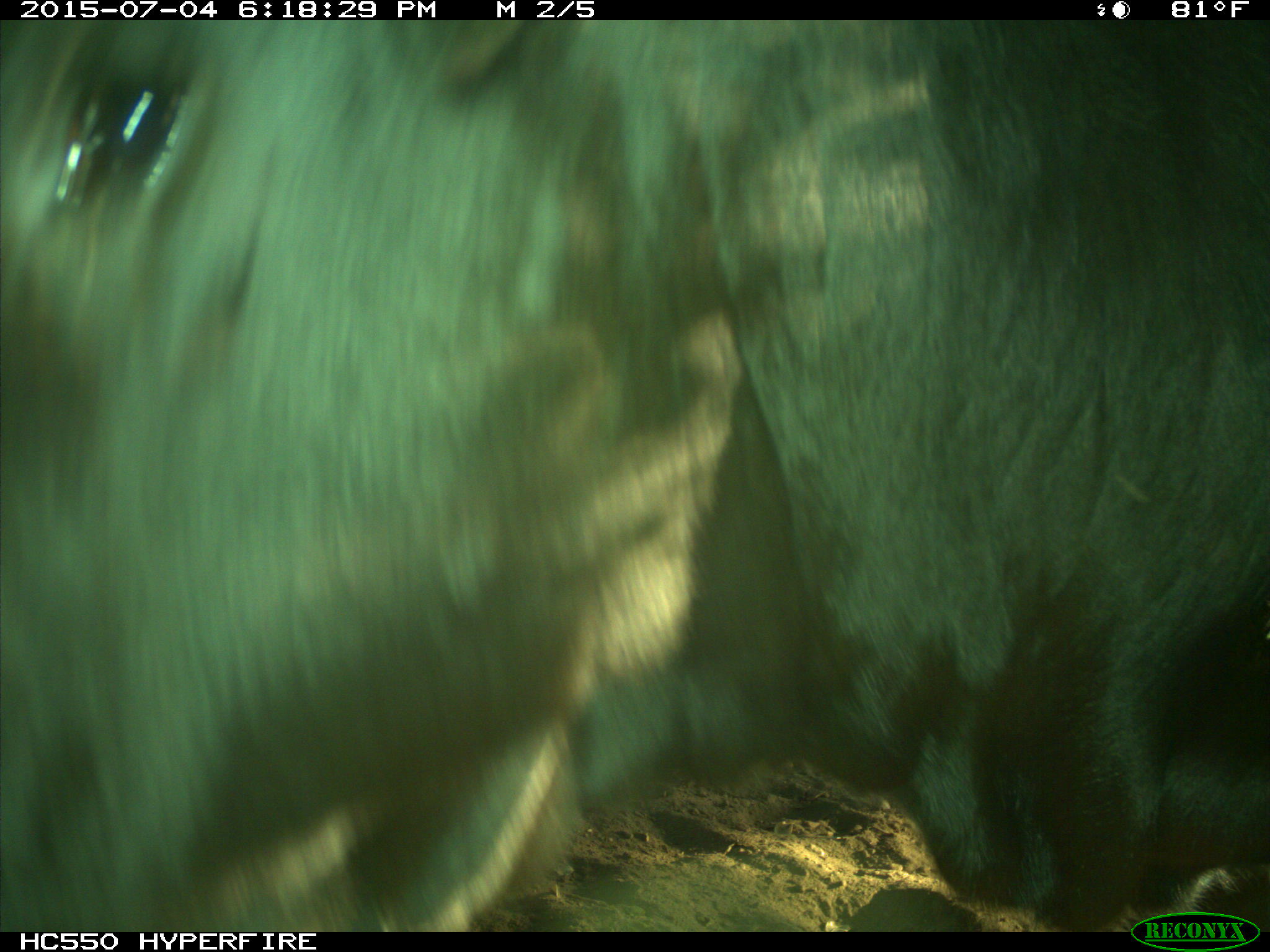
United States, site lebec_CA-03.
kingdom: Animalia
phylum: Chordata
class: Mammalia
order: Artiodactyla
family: Bovidae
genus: Bos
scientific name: Bos taurus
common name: domestic cow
Bos taurus (domestic cow).